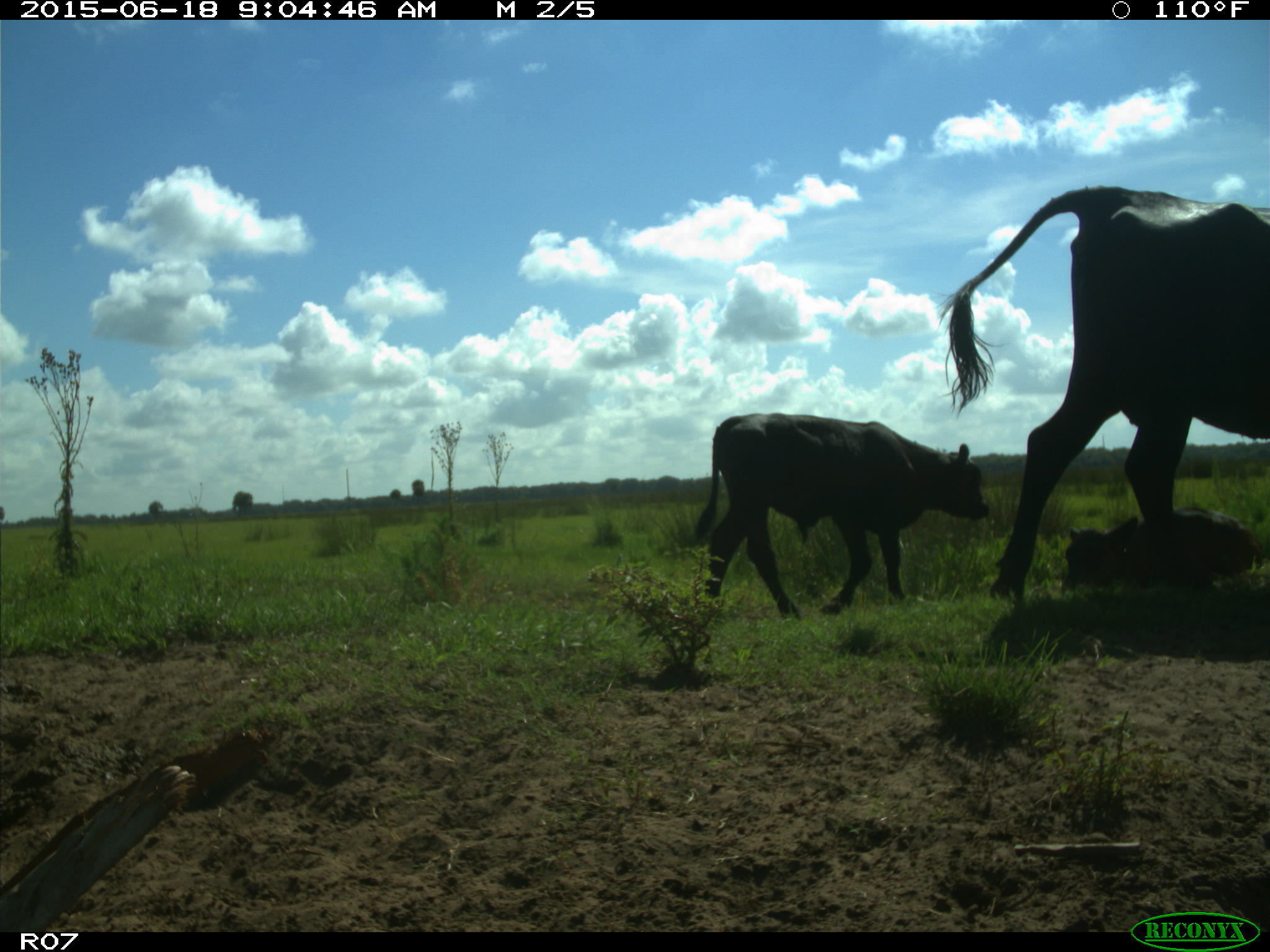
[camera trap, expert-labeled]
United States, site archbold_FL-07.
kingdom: Animalia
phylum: Chordata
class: Mammalia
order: Artiodactyla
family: Bovidae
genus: Bos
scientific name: Bos taurus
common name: domestic cow